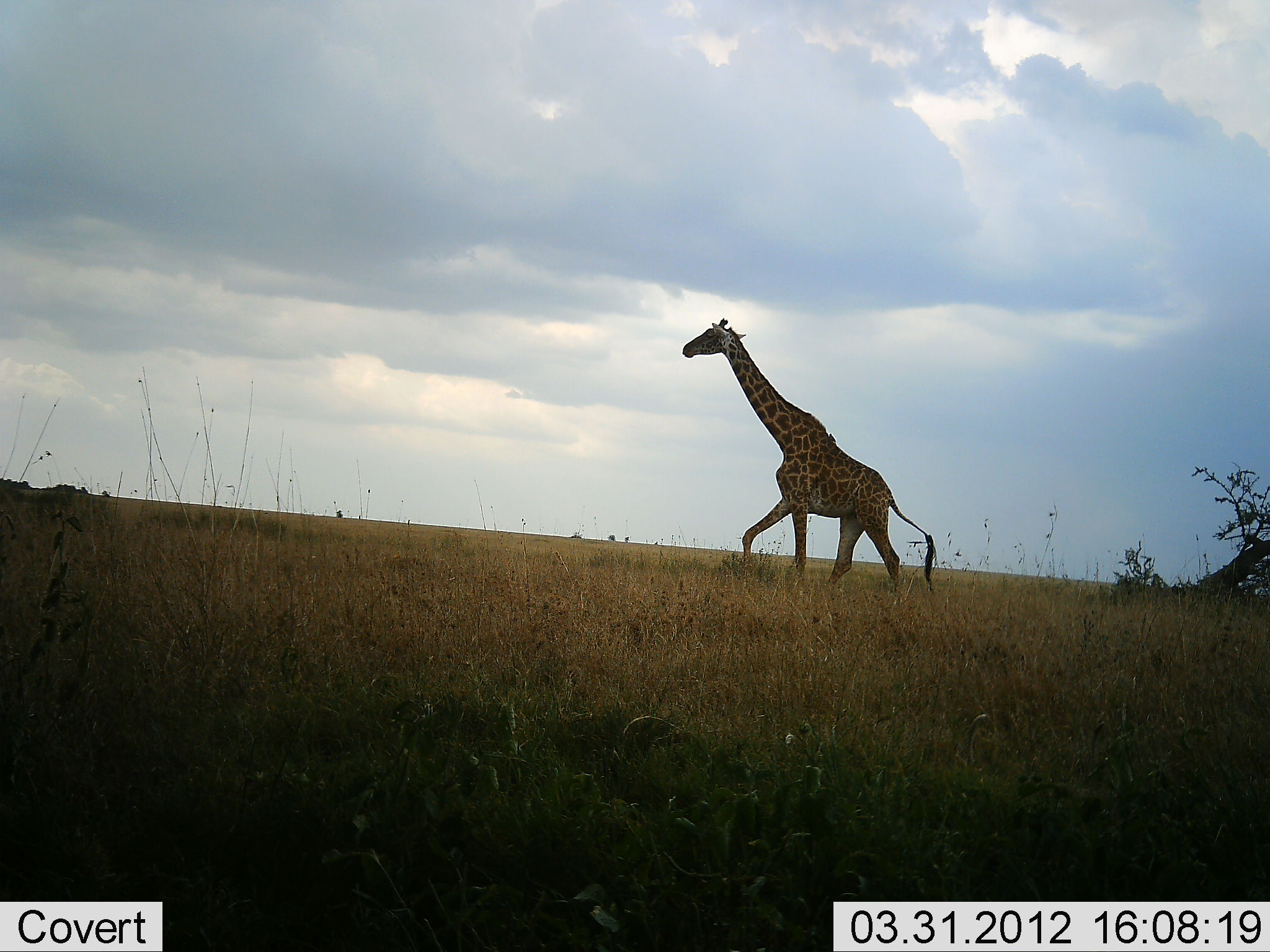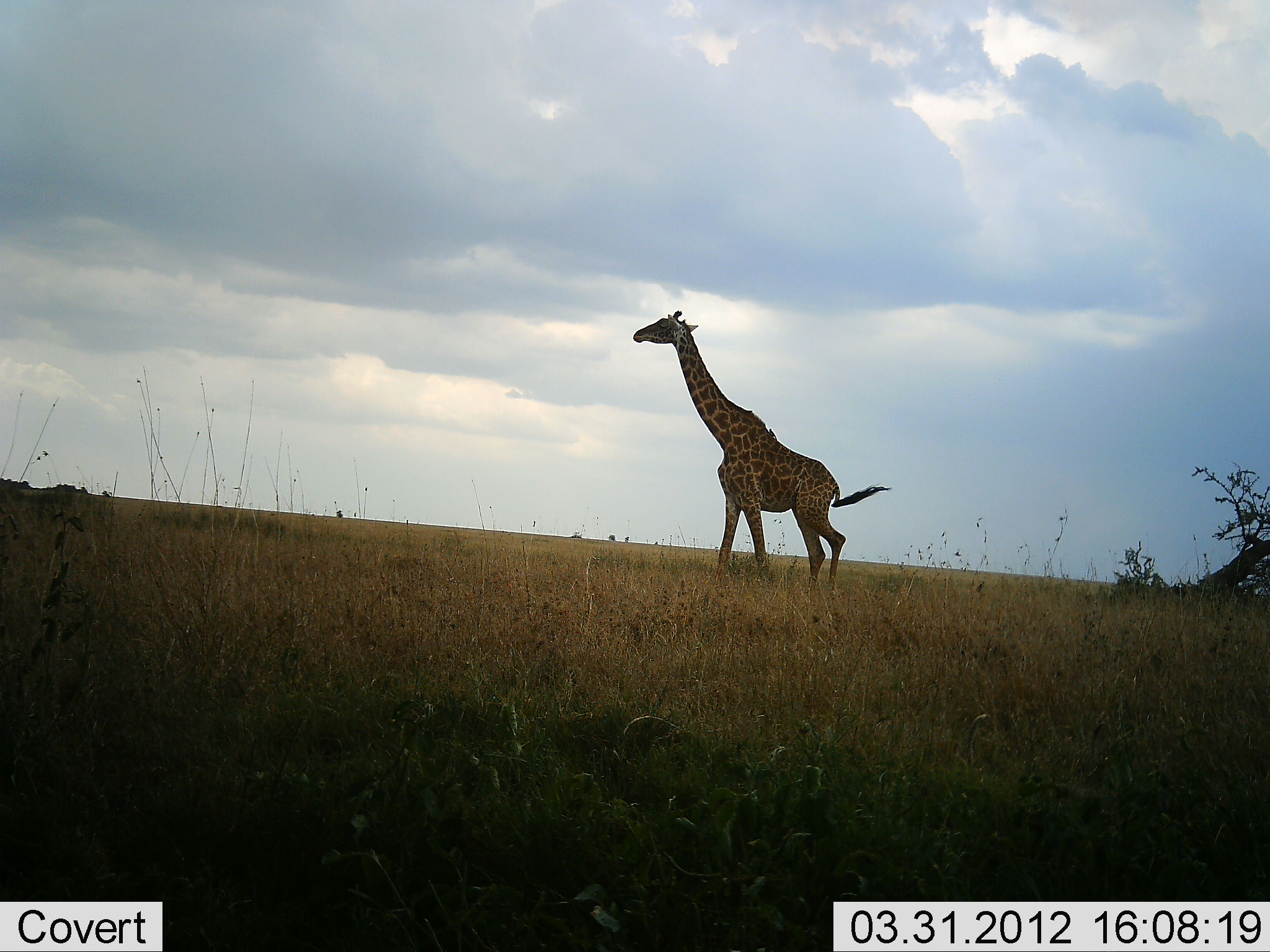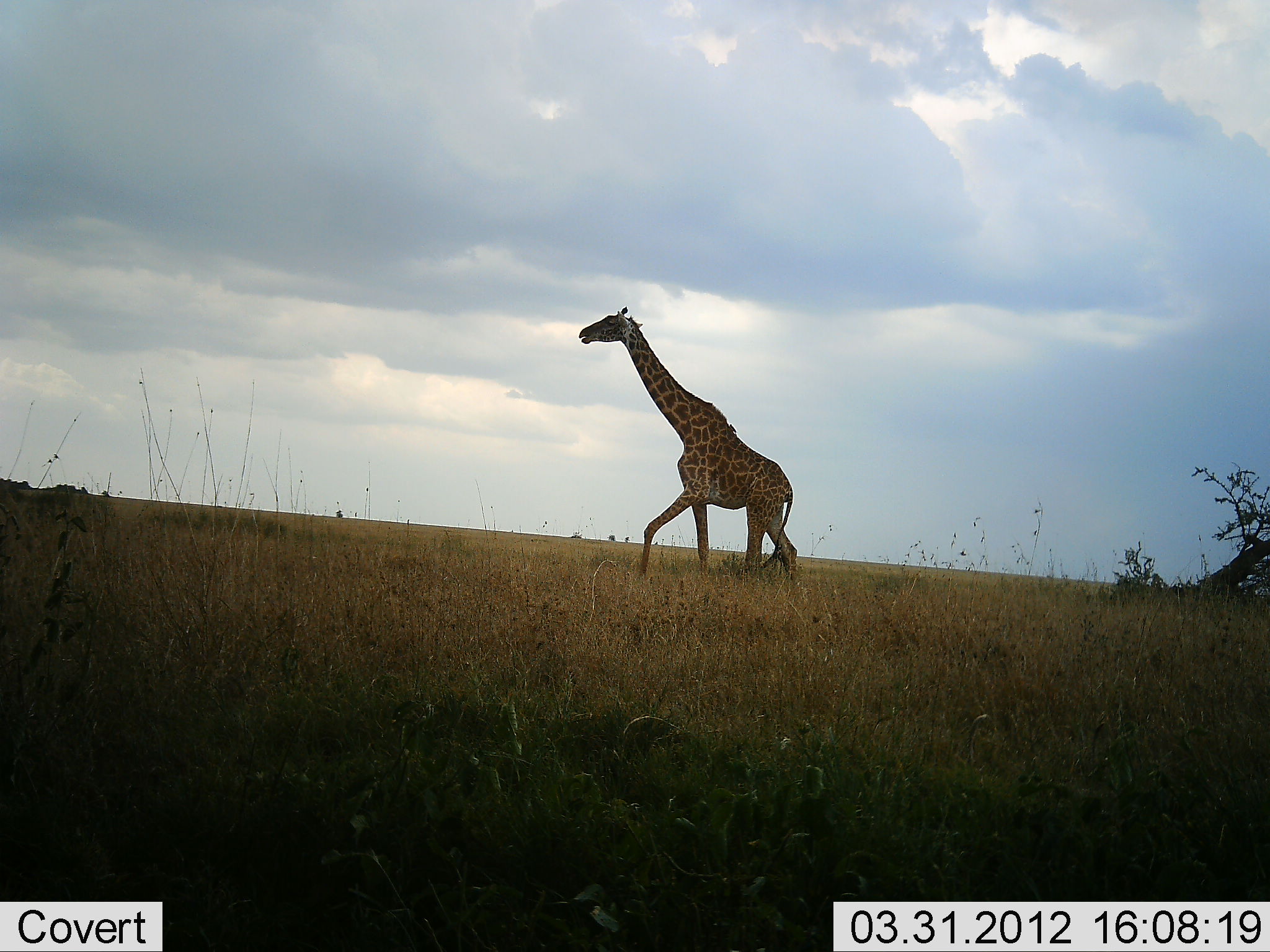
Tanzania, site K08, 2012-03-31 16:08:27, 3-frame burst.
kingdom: Animalia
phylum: Chordata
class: Mammalia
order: Artiodactyla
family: Giraffidae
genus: Giraffa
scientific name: Giraffa camelopardalis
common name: giraffe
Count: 1.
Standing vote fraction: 5%.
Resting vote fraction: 0%.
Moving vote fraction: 95%.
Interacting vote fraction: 0%.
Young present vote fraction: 0%.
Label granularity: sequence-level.